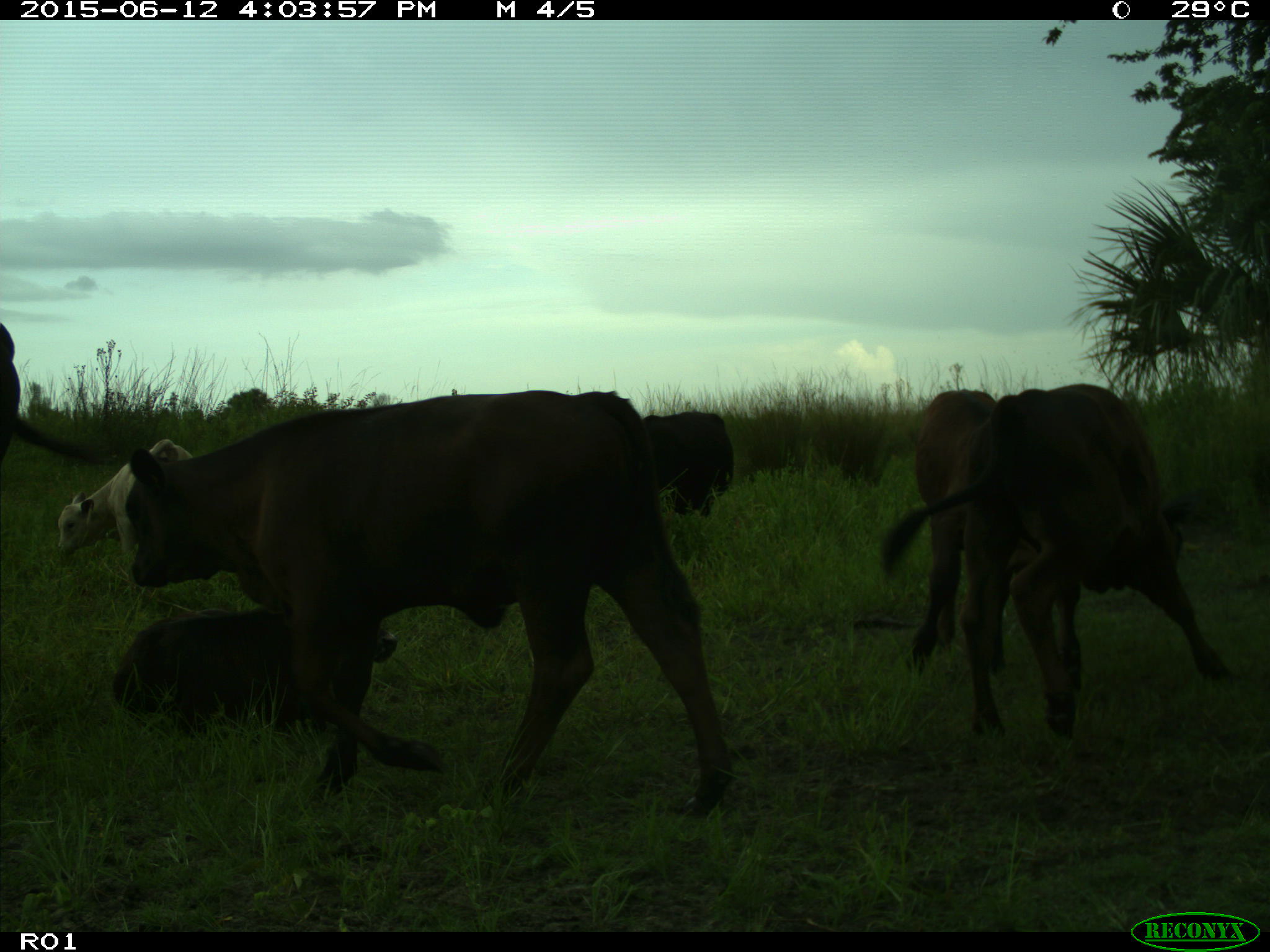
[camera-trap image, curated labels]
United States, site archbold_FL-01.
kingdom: Animalia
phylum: Chordata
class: Mammalia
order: Artiodactyla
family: Bovidae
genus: Bos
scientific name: Bos taurus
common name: domestic cow